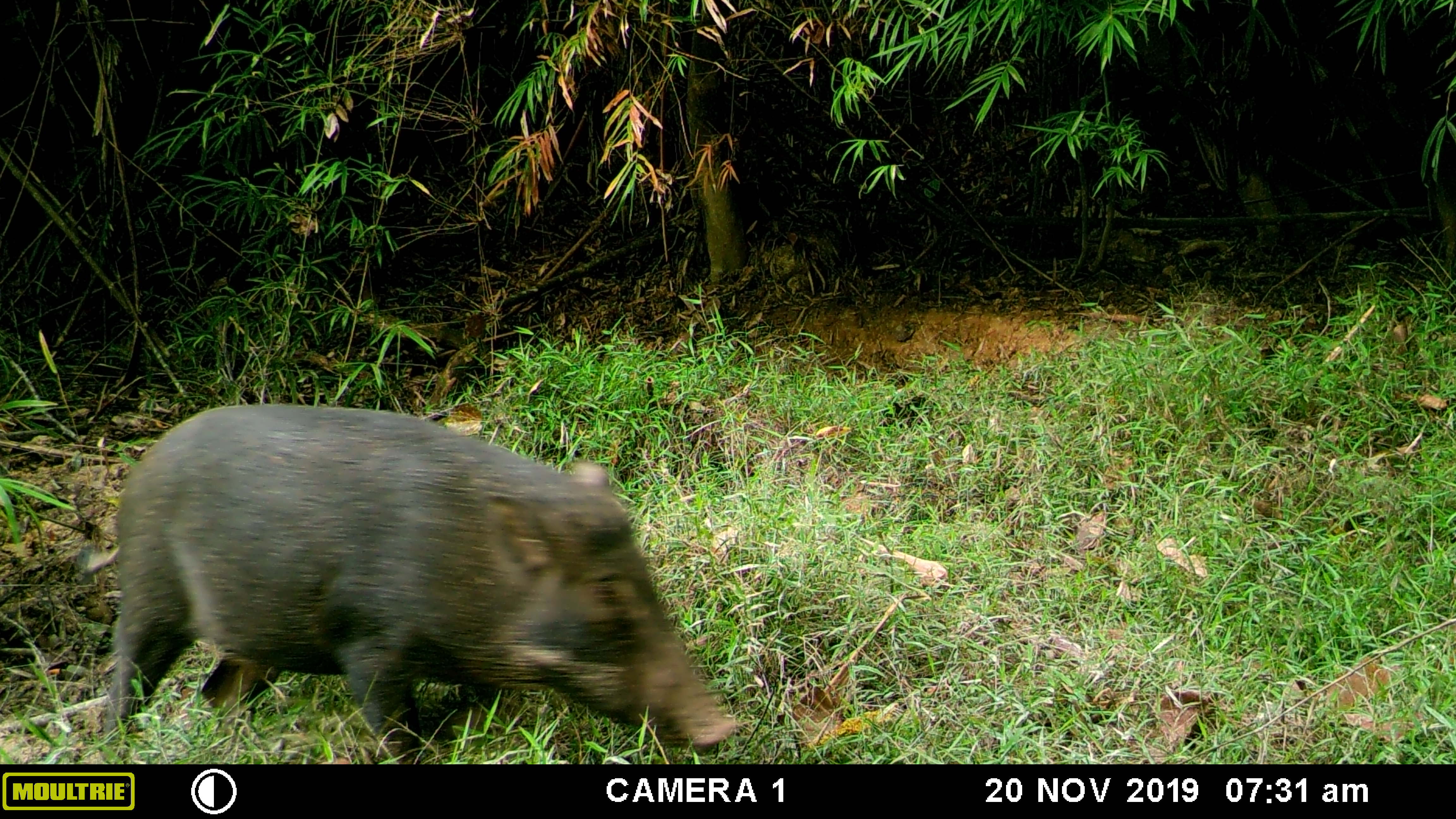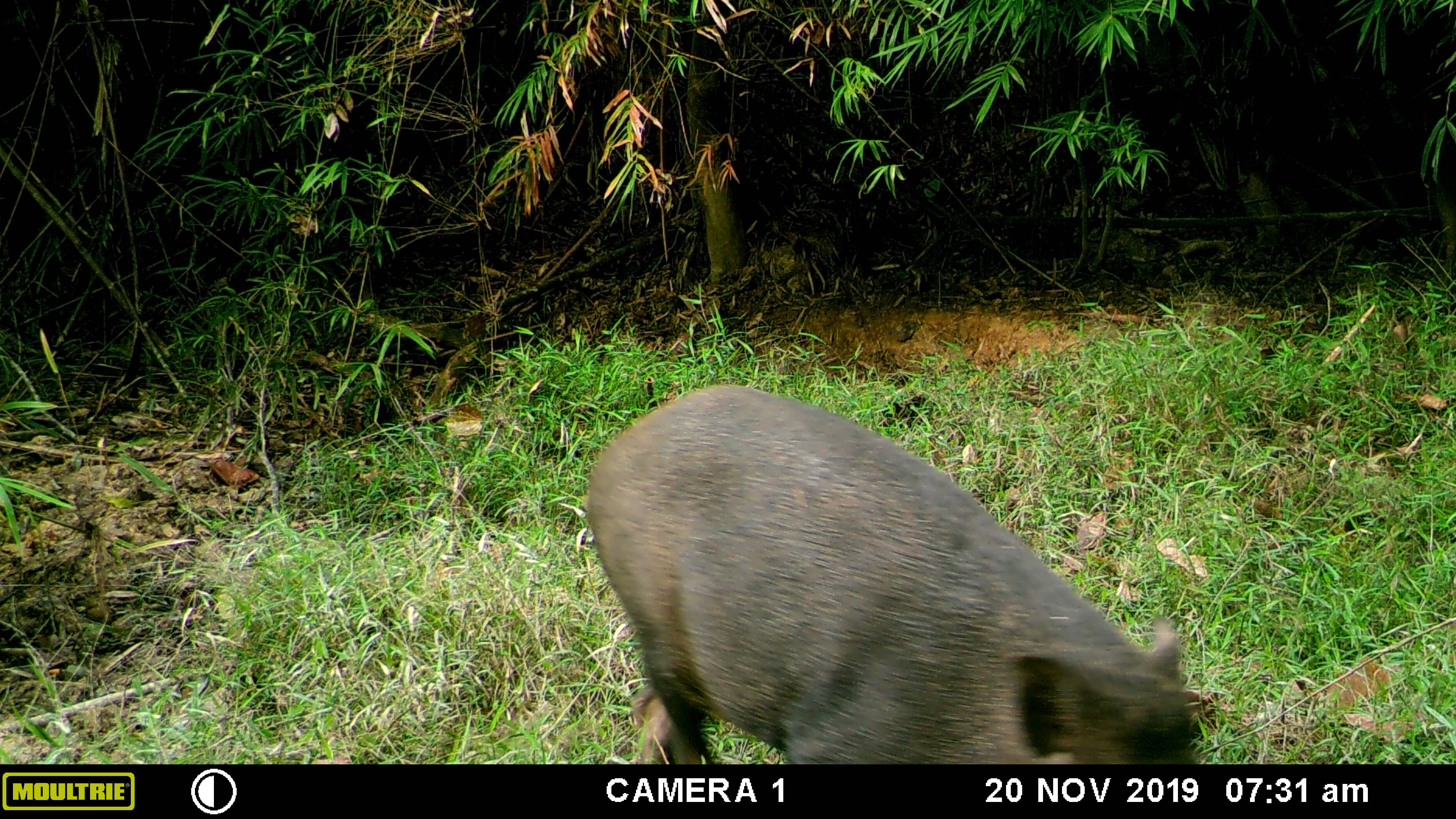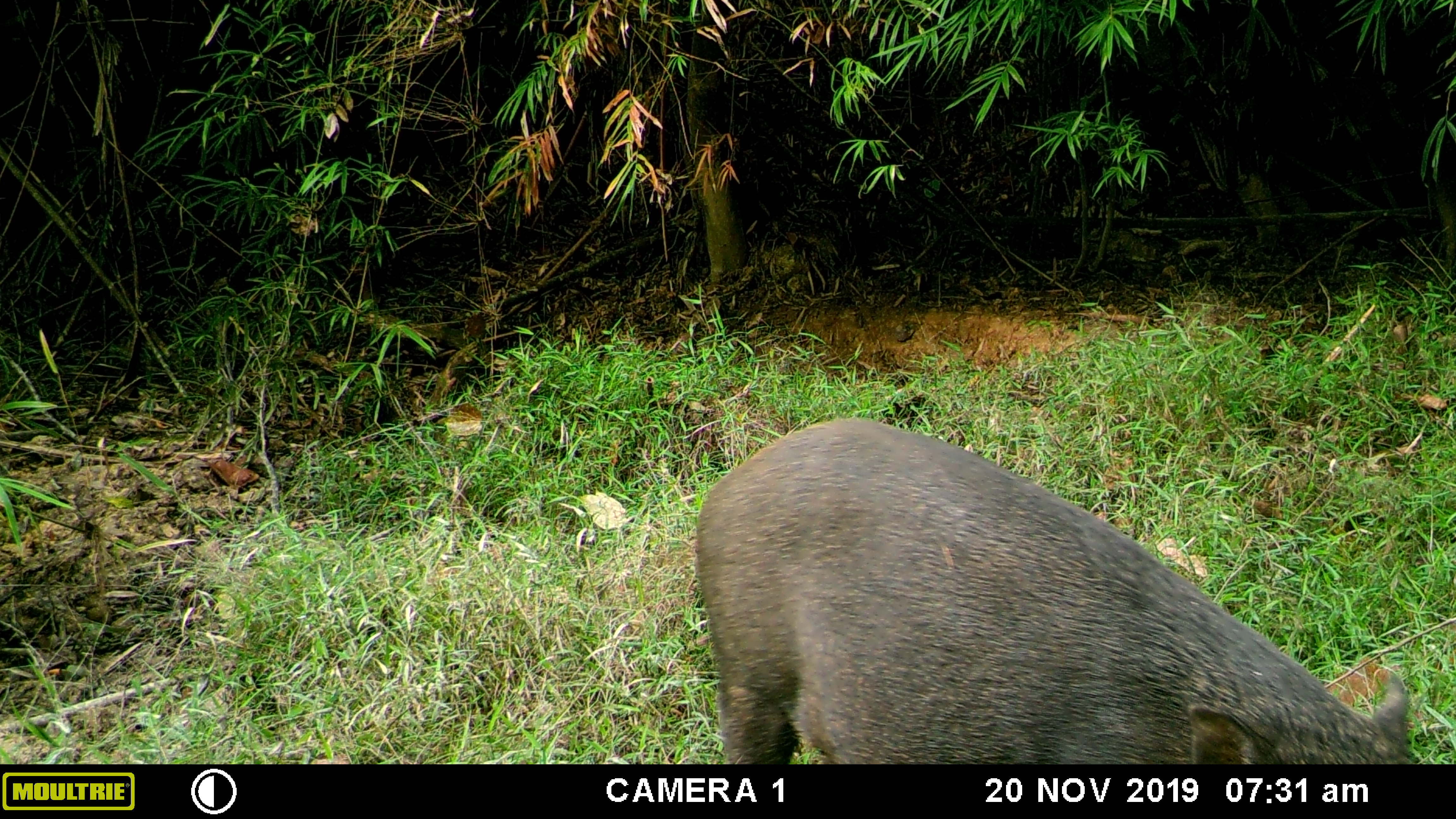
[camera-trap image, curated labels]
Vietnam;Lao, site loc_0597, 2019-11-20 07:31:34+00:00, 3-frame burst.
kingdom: Animalia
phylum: Chordata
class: Mammalia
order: Artiodactyla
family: Suidae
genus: Sus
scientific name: Sus scrofa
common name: eurasian wild pig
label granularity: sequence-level